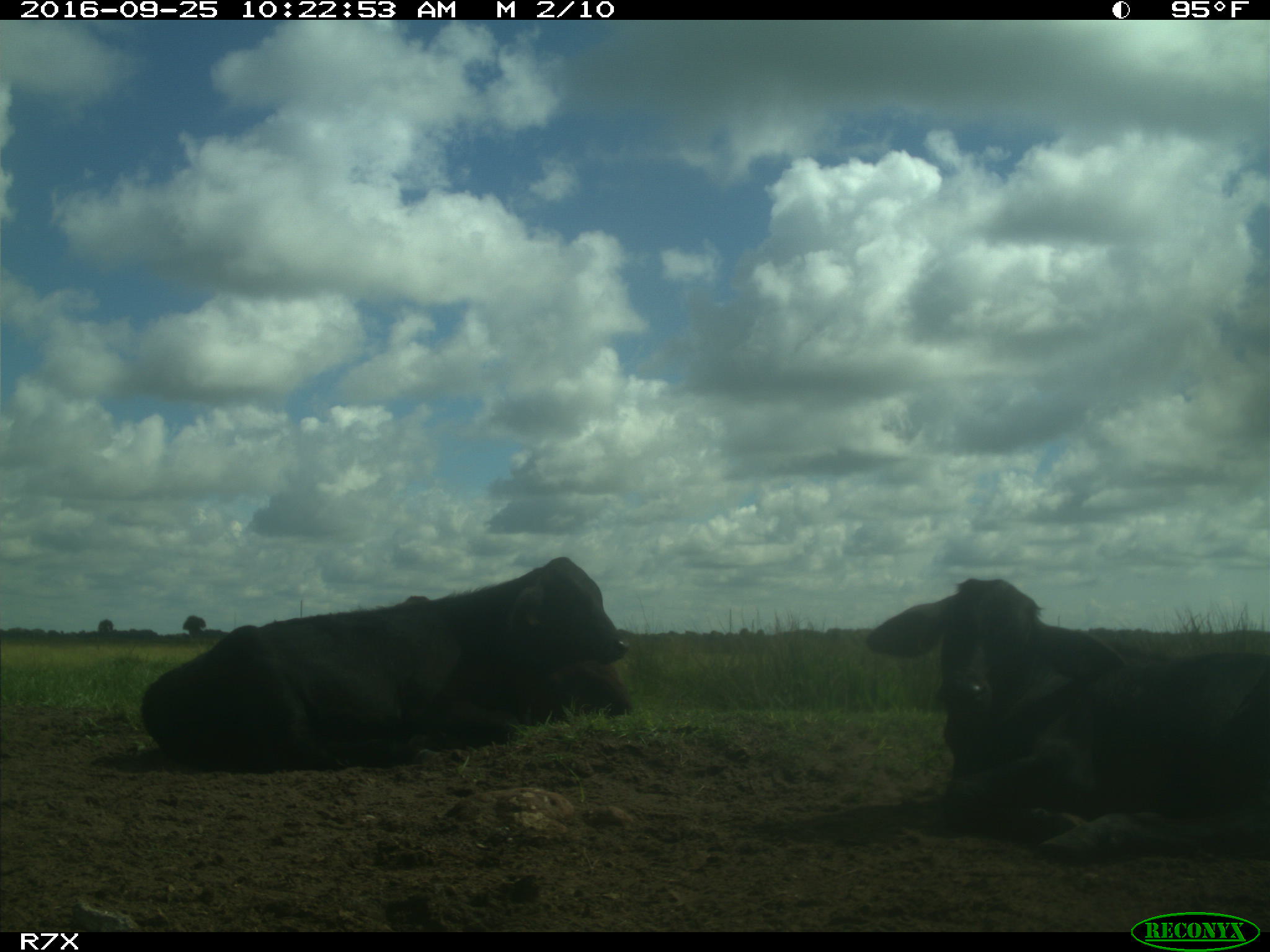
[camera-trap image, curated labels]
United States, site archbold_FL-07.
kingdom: Animalia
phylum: Chordata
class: Mammalia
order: Artiodactyla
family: Bovidae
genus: Bos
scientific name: Bos taurus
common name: domestic cow